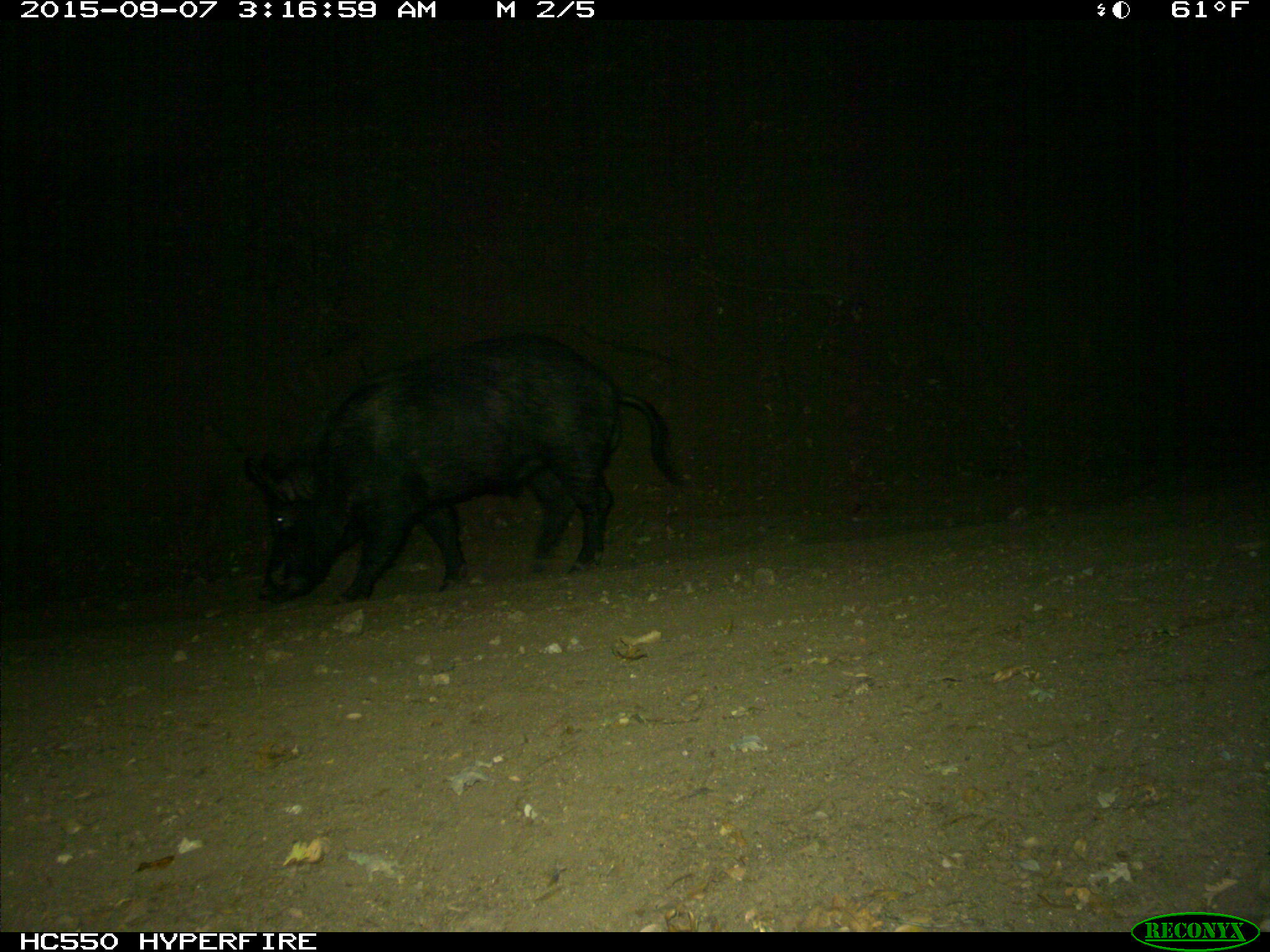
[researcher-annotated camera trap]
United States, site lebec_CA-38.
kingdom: Animalia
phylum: Chordata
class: Mammalia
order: Artiodactyla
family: Suidae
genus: Sus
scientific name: Sus scrofa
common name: wild boar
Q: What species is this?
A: Sus scrofa (wild boar).